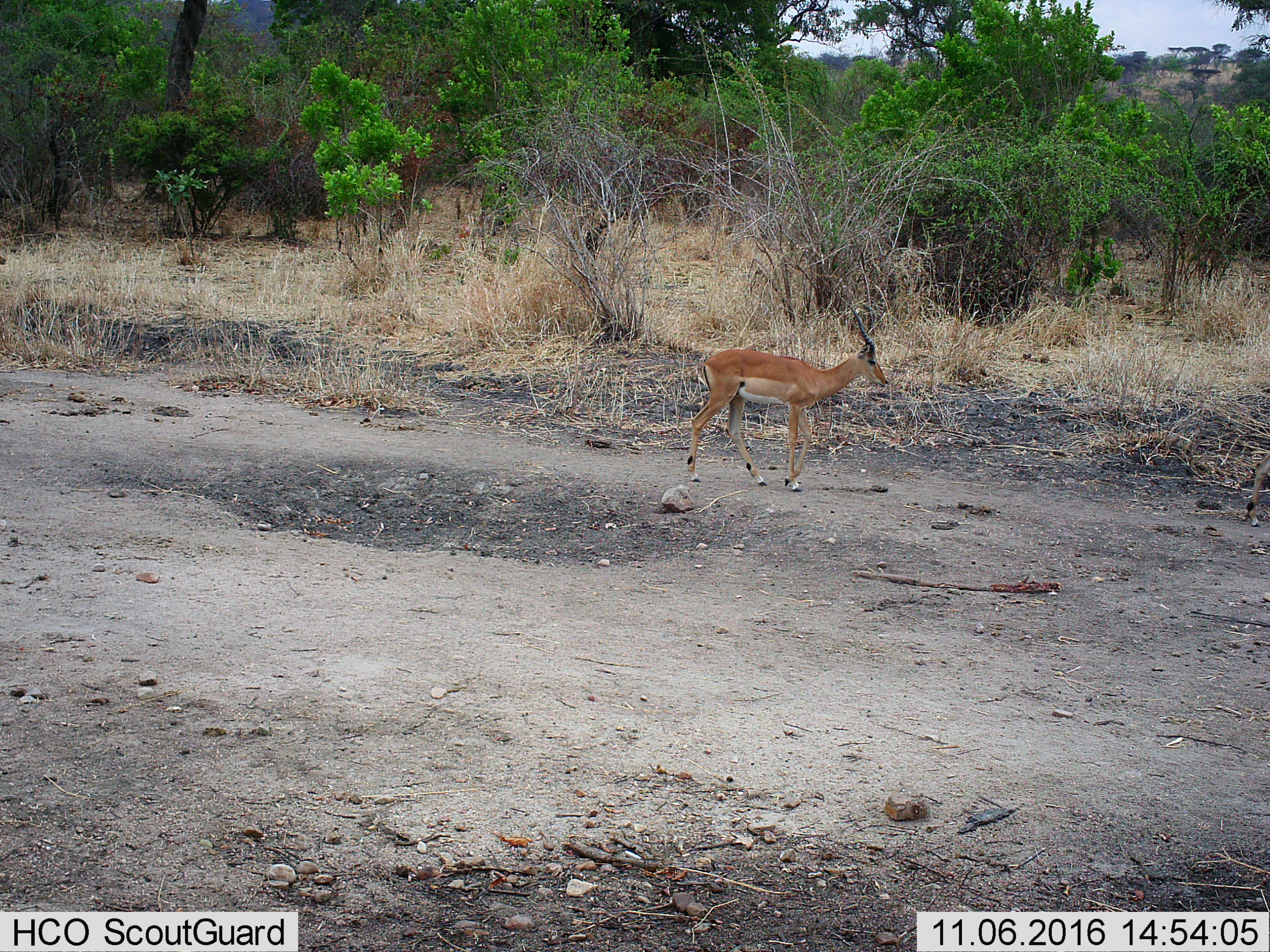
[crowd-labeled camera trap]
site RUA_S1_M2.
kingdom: Animalia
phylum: Chordata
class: Mammalia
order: Artiodactyla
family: Bovidae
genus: Aepyceros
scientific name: Aepyceros melampus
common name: impala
Impala (Aepyceros melampus), count 1. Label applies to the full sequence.